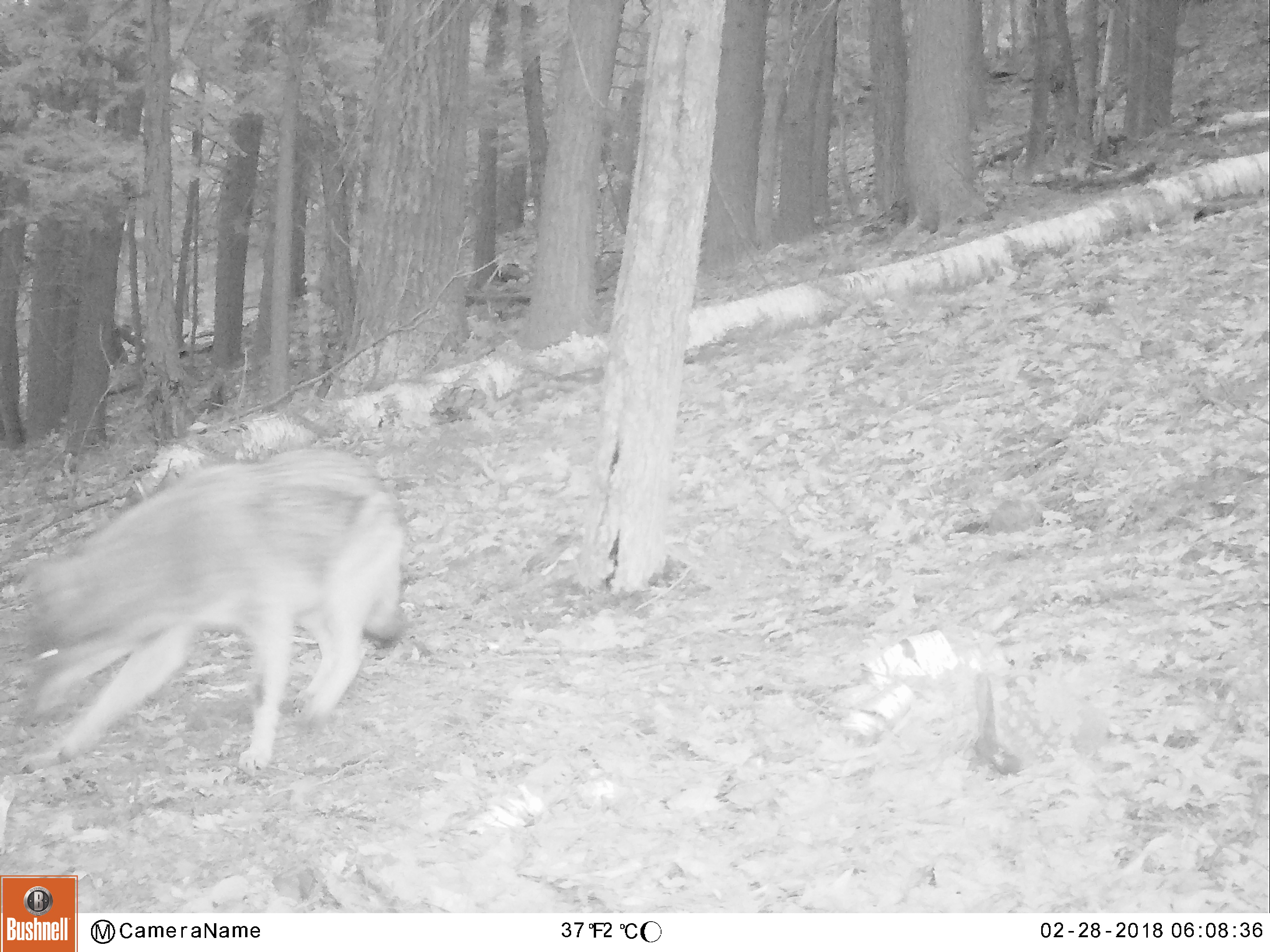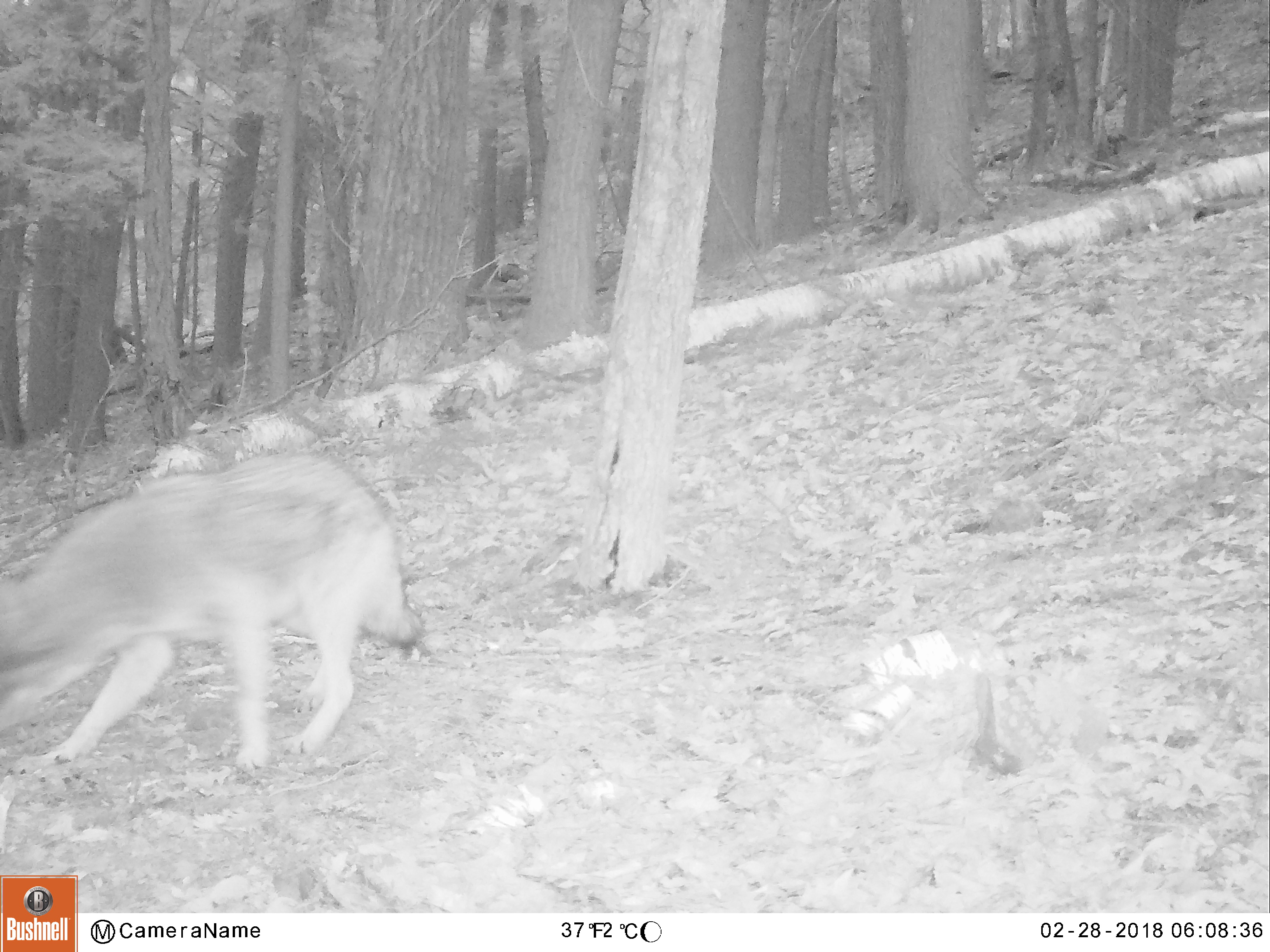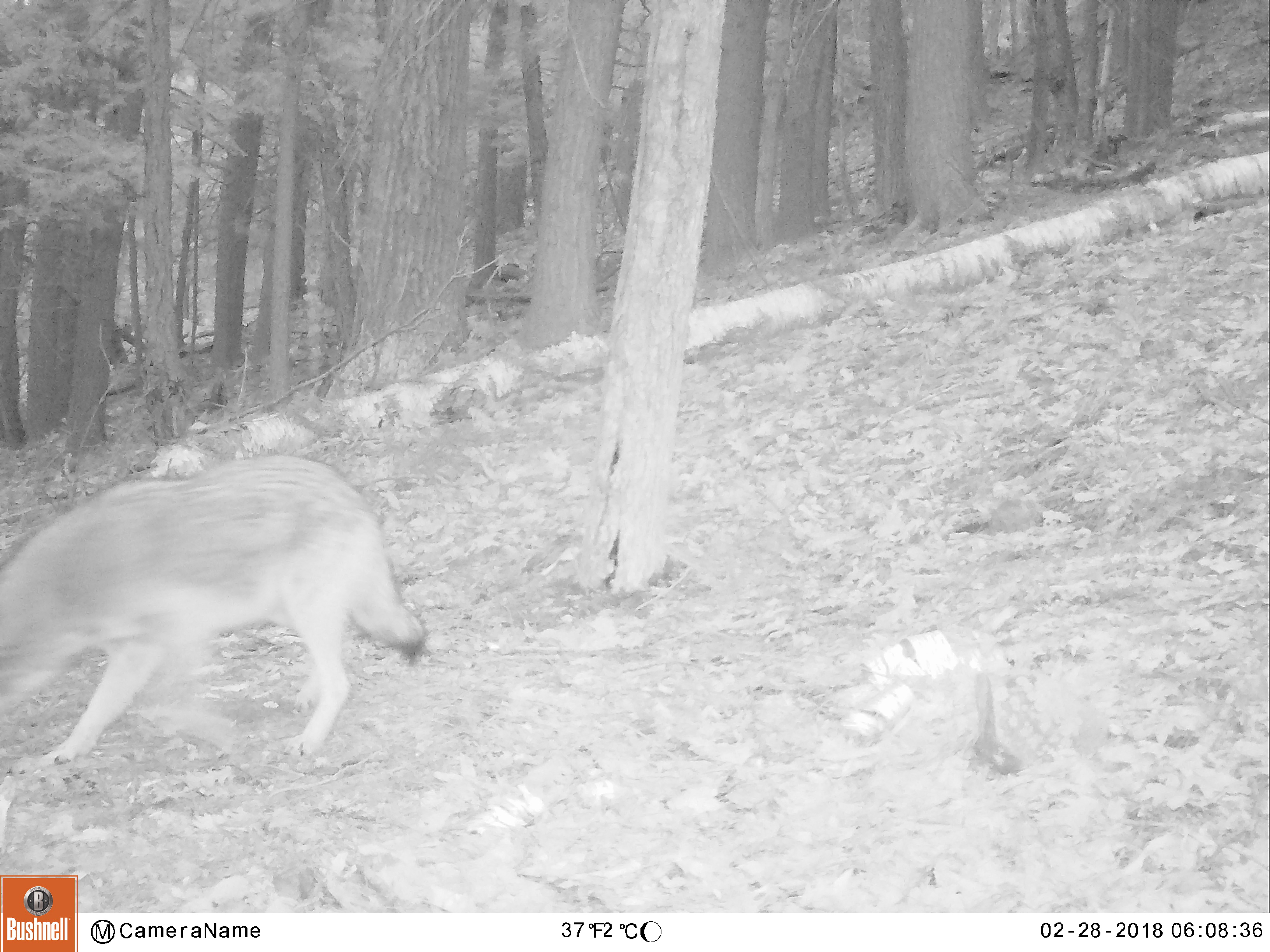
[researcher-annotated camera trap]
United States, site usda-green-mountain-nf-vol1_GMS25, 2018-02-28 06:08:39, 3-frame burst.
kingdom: Animalia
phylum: Chordata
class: Mammalia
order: Carnivora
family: Canidae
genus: Canis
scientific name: Canis latrans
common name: coyote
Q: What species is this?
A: Coyote (Canis latrans).